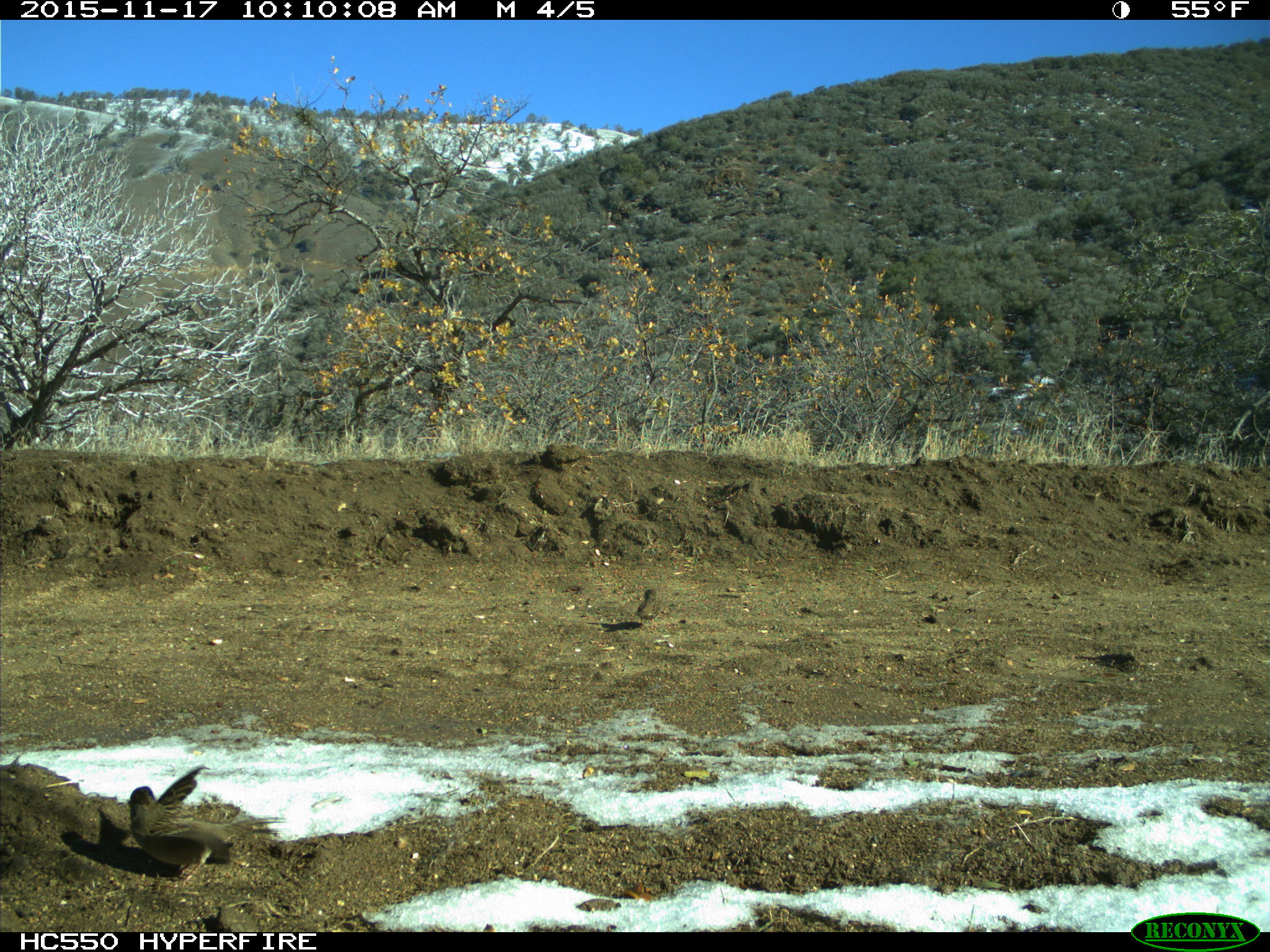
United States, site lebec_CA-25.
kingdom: Animalia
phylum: Chordata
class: Aves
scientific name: Aves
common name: birds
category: unidentified bird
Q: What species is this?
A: Unidentified bird (birds) (Aves).